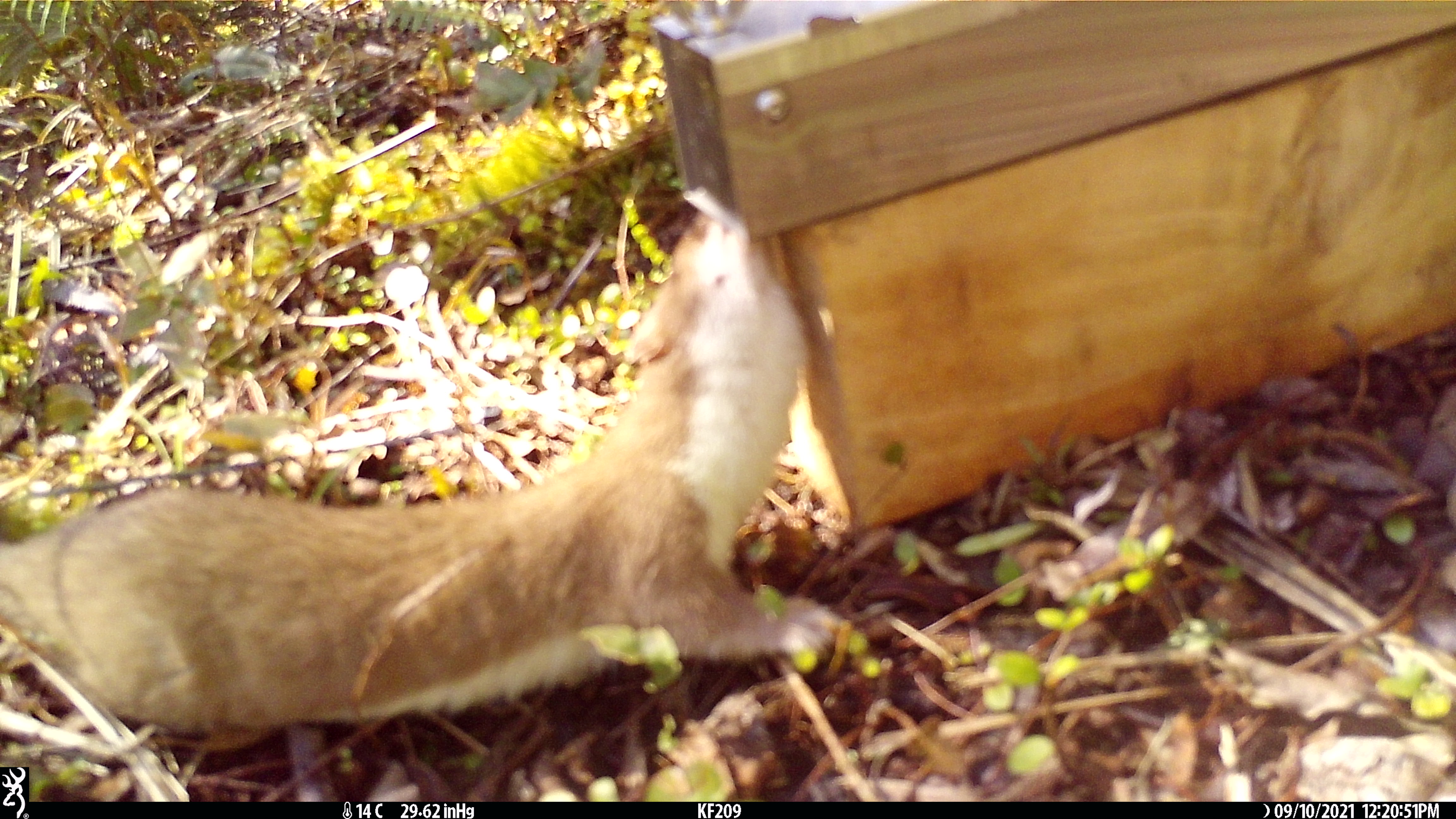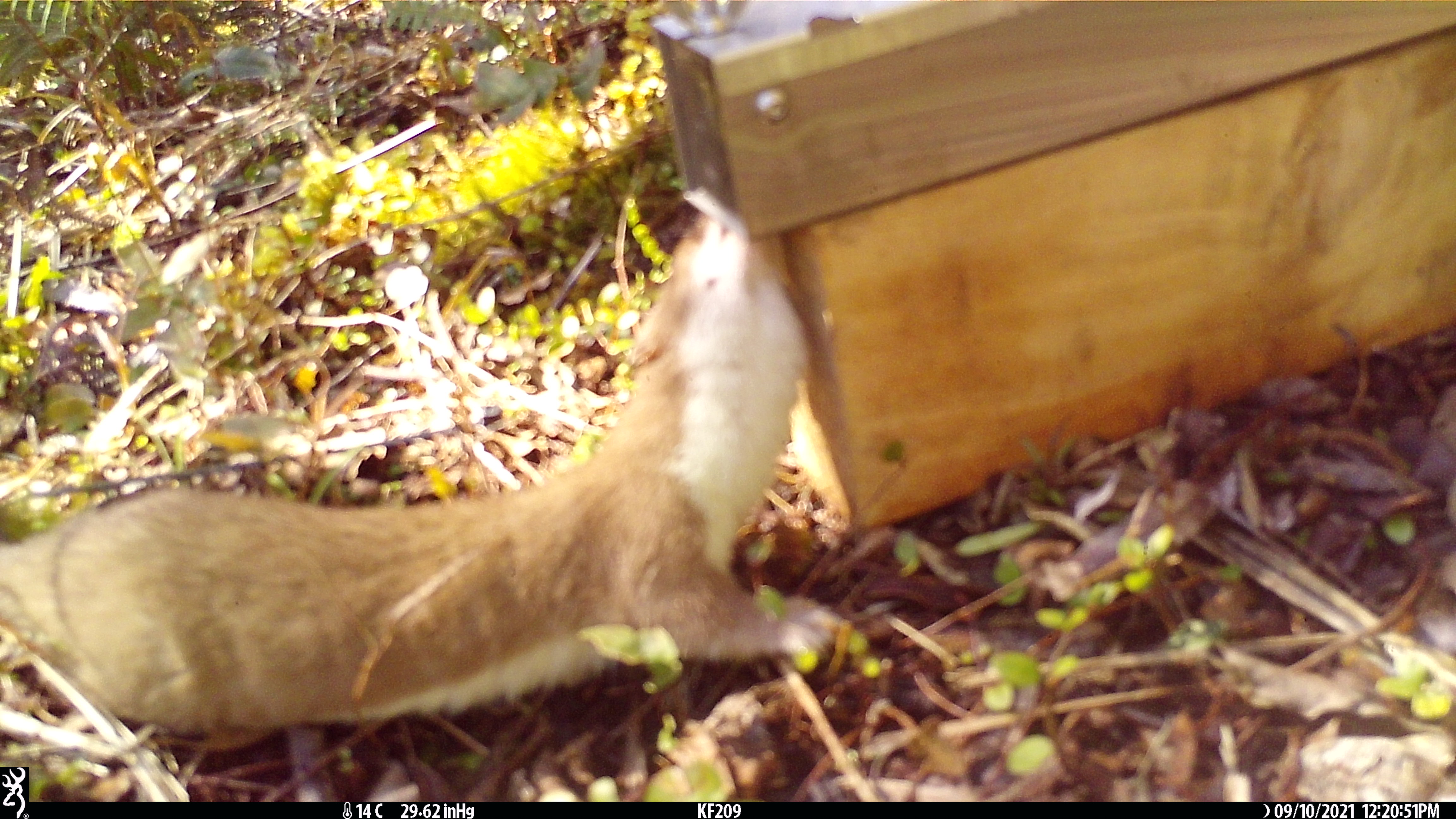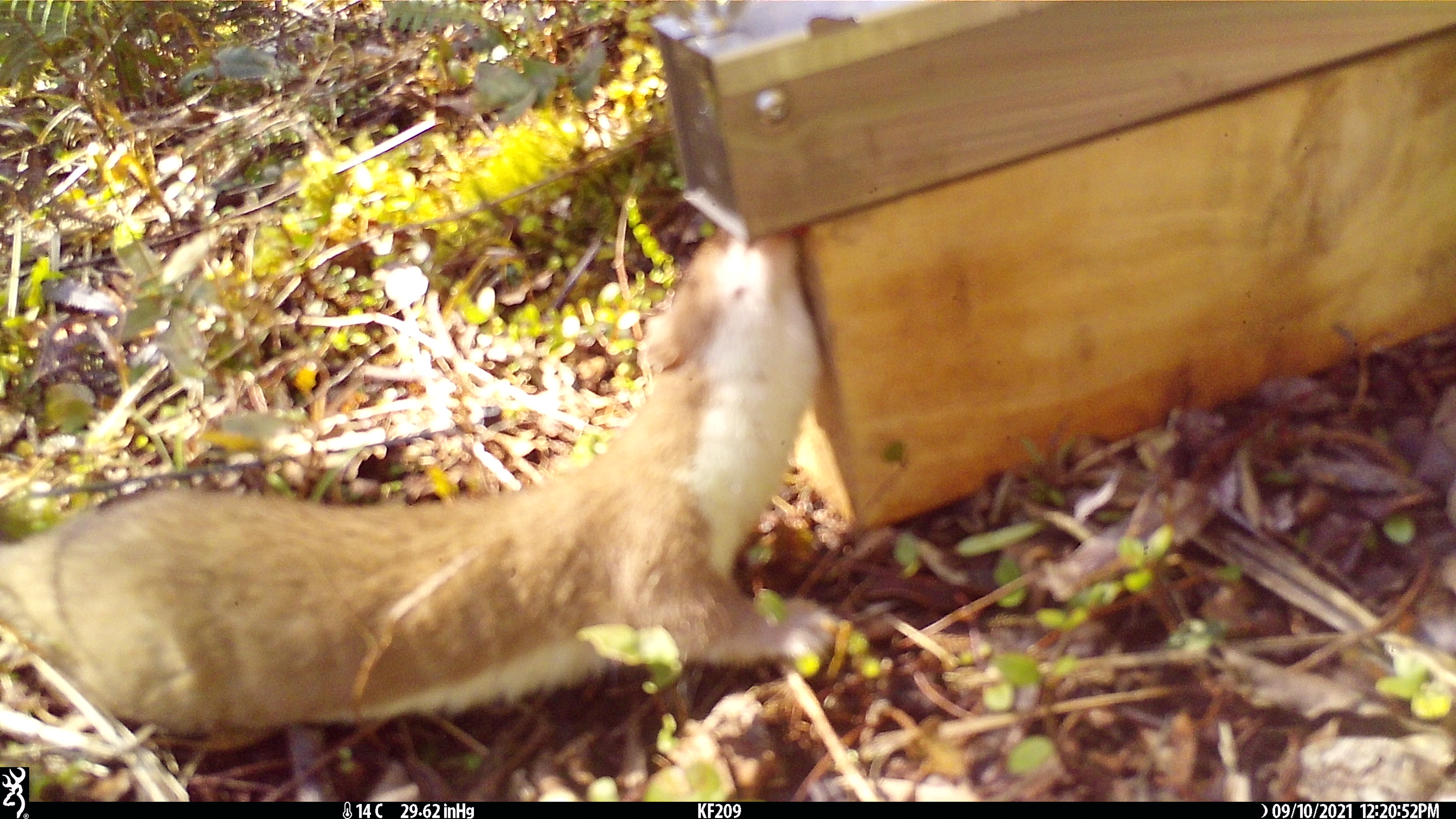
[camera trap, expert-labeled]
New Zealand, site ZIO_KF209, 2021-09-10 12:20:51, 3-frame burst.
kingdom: Animalia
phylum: Chordata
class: Mammalia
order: Carnivora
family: Mustelidae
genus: Mustela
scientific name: Mustela erminea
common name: stoat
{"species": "stoat (Mustela erminea)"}